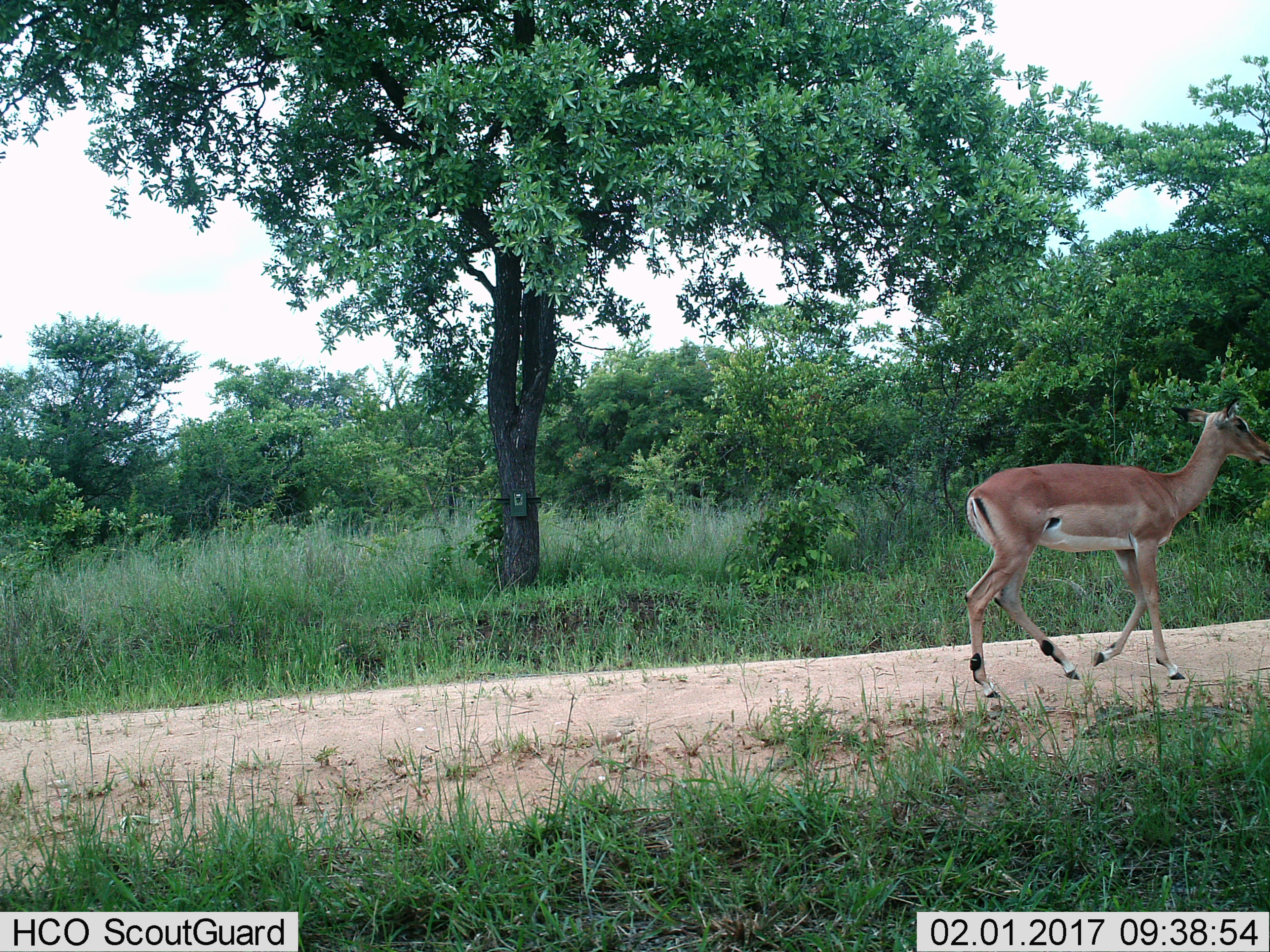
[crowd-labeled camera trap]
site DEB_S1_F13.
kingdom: Animalia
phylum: Chordata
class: Mammalia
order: Artiodactyla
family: Bovidae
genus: Aepyceros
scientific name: Aepyceros melampus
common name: impala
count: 1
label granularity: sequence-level